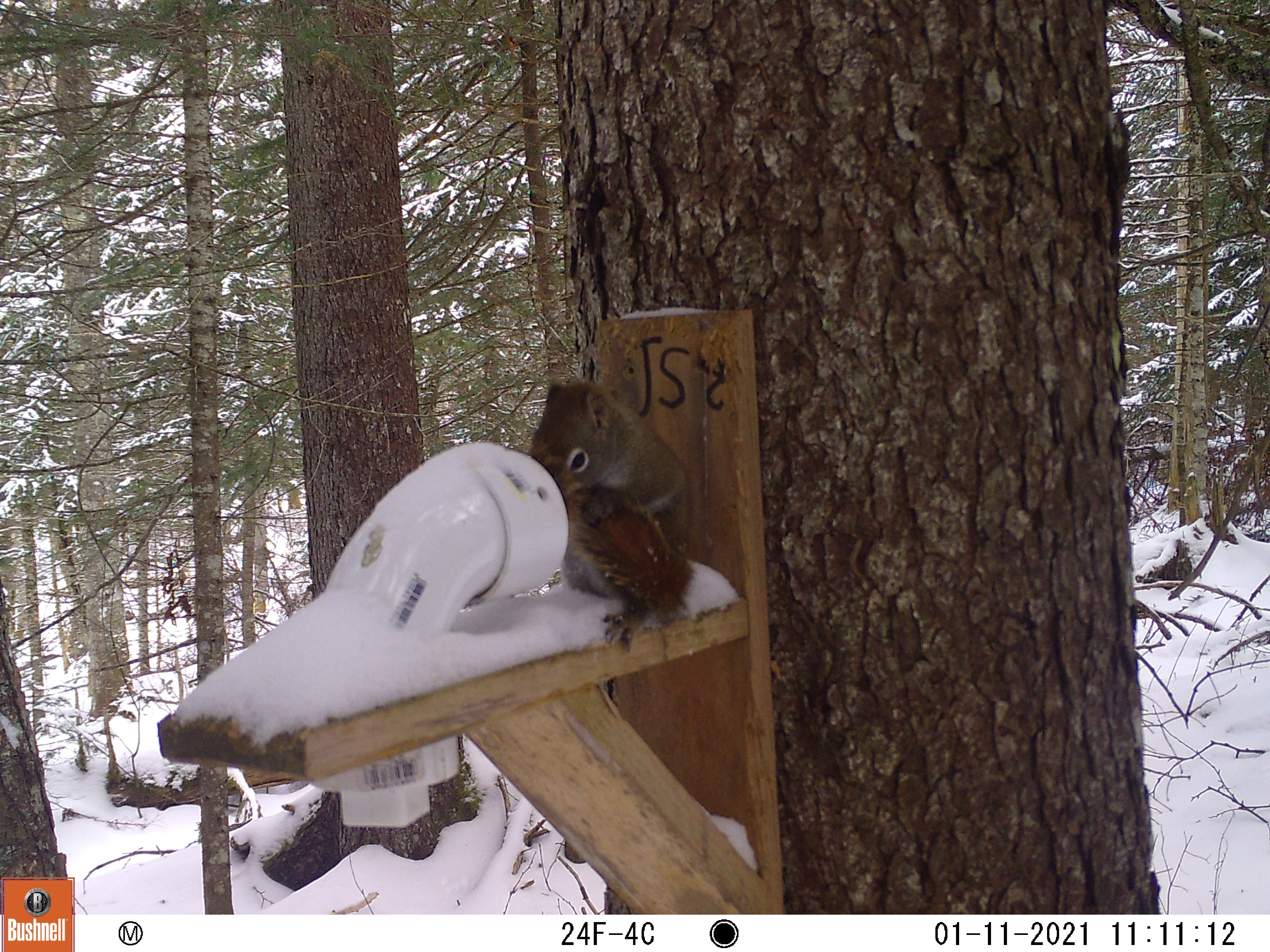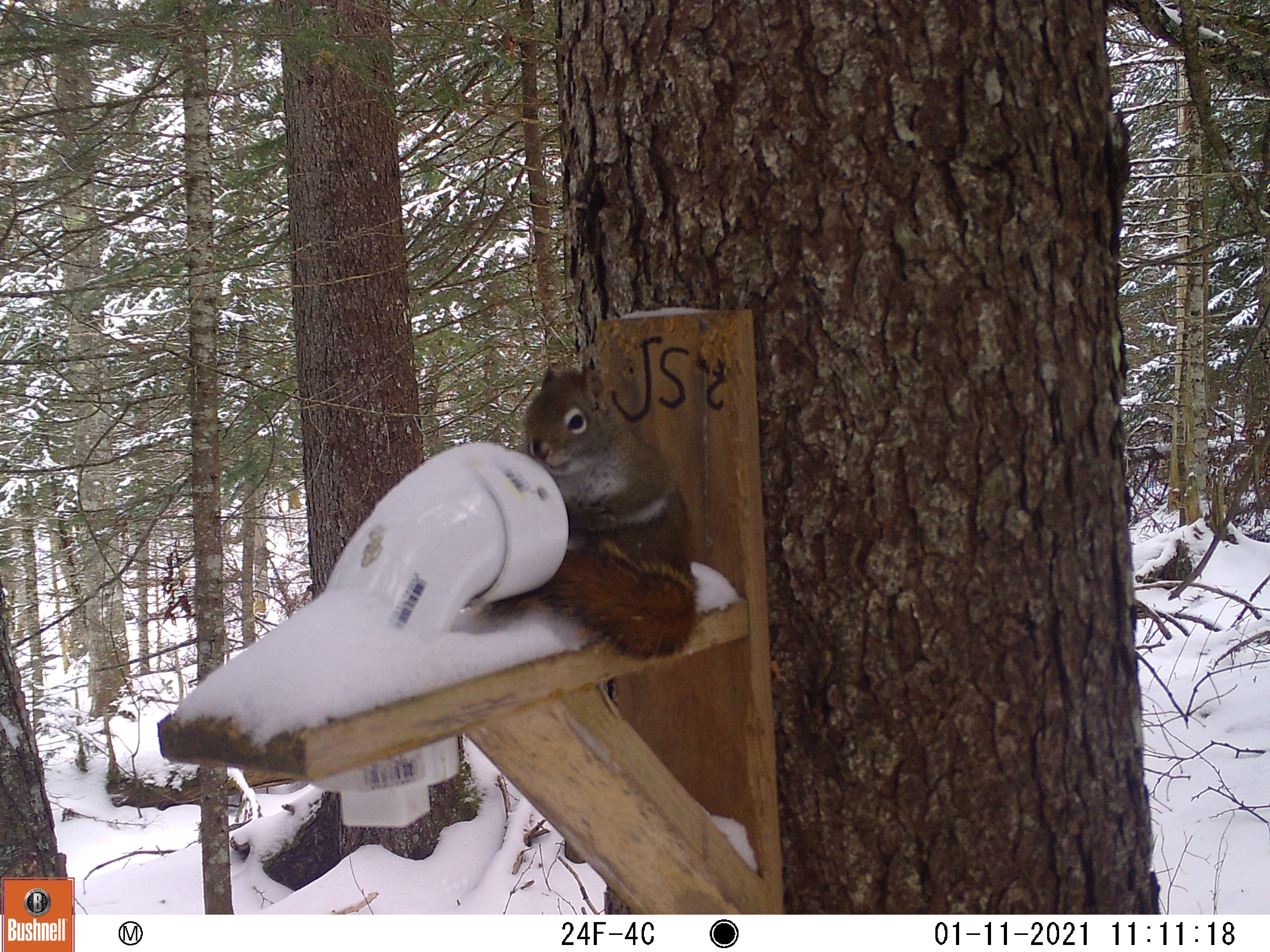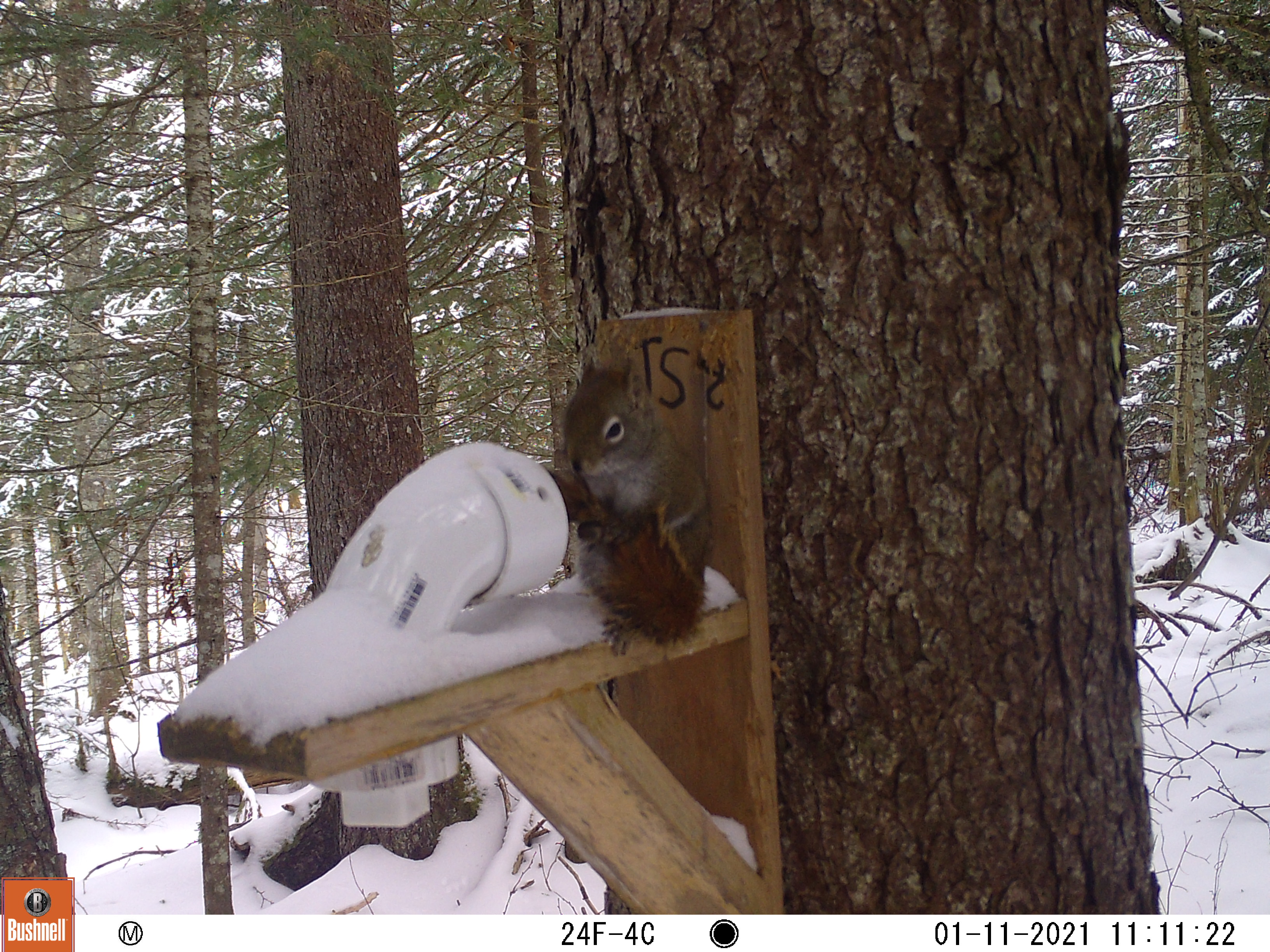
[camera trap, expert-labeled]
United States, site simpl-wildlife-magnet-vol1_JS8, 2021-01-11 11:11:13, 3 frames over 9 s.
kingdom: Animalia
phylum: Chordata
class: Mammalia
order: Rodentia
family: Sciuridae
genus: Tamiasciurus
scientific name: Tamiasciurus hudsonicus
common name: red squirrel